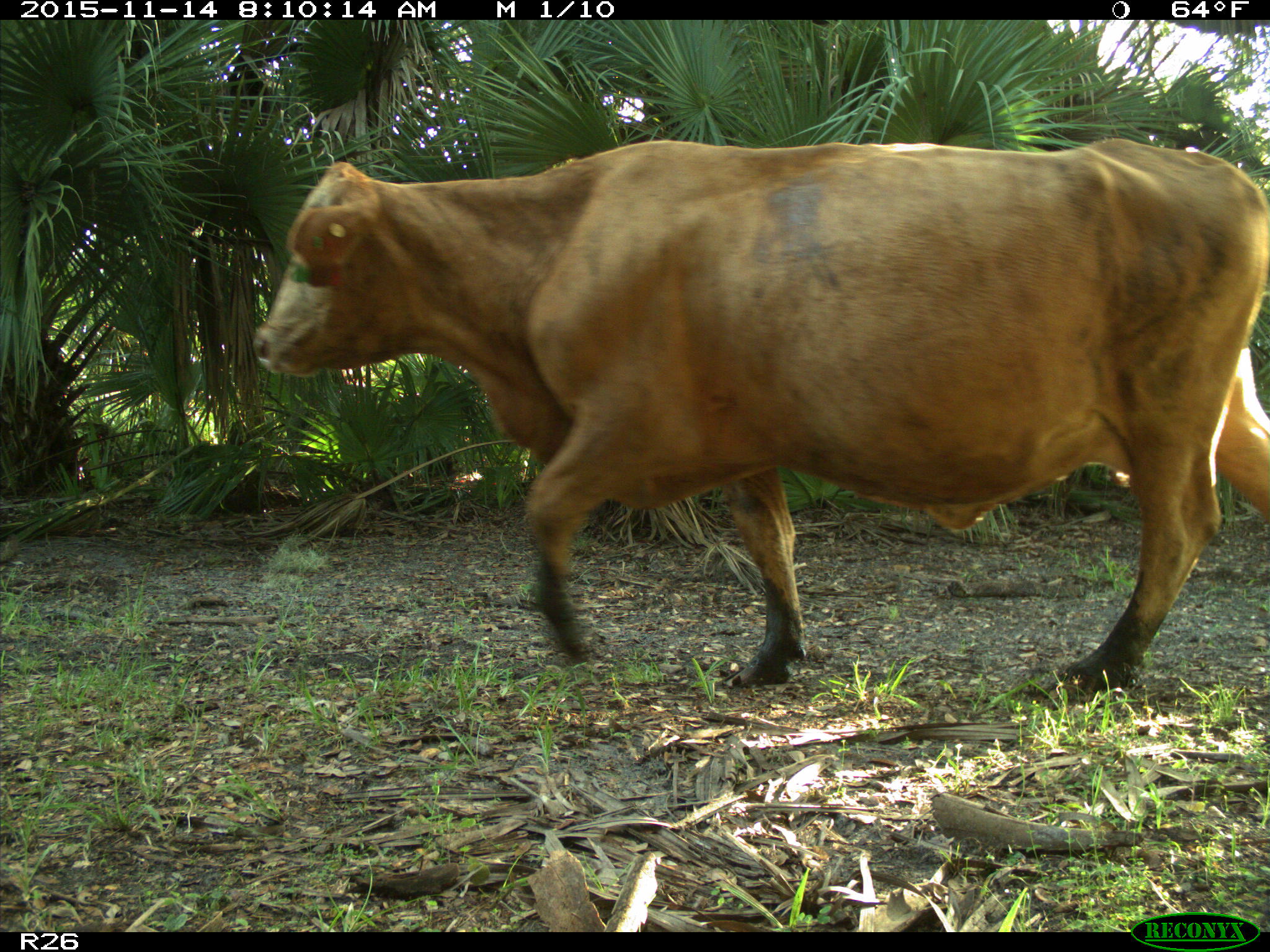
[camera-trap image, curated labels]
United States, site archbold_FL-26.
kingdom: Animalia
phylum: Chordata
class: Mammalia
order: Artiodactyla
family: Bovidae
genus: Bos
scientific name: Bos taurus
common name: domestic cow